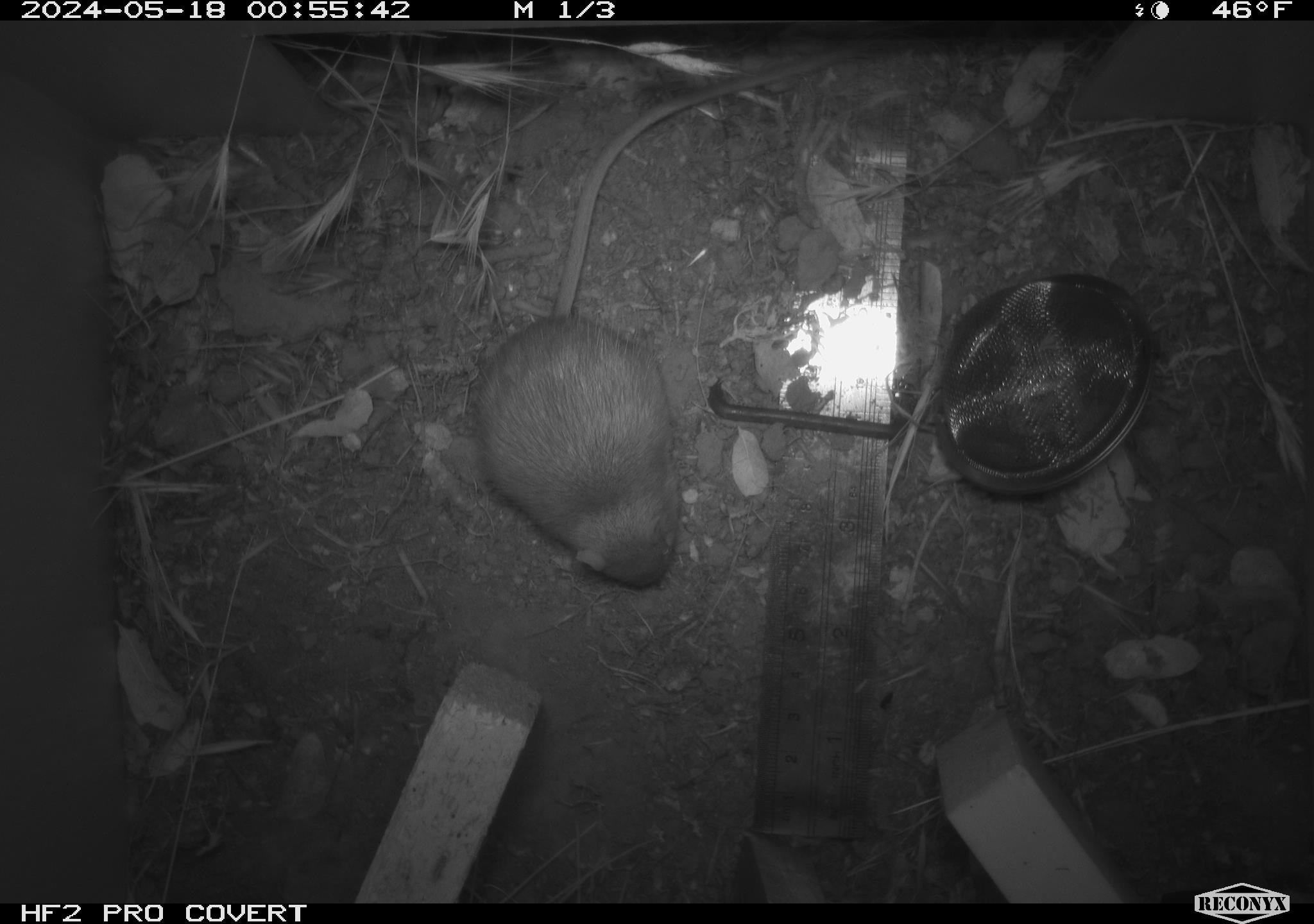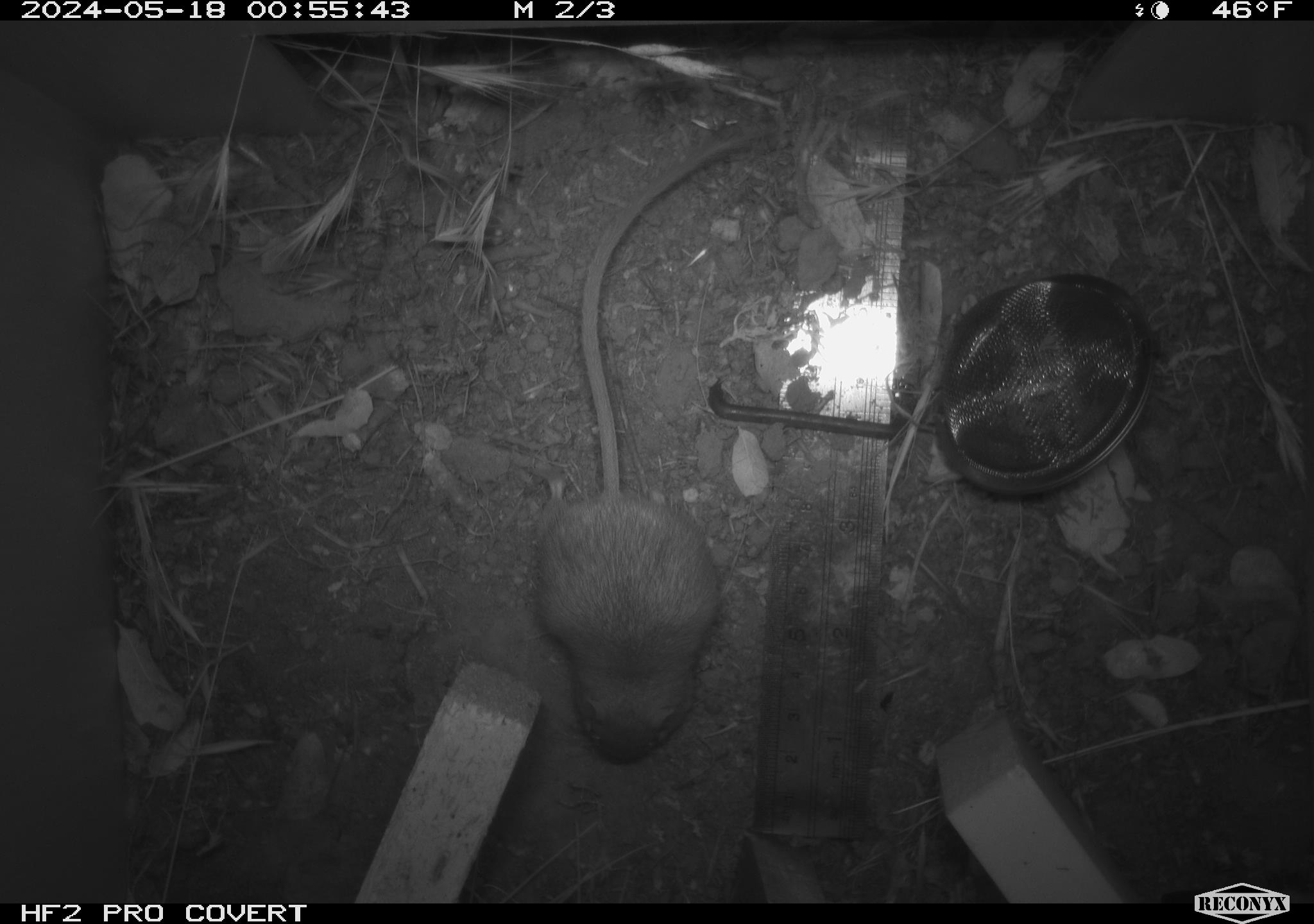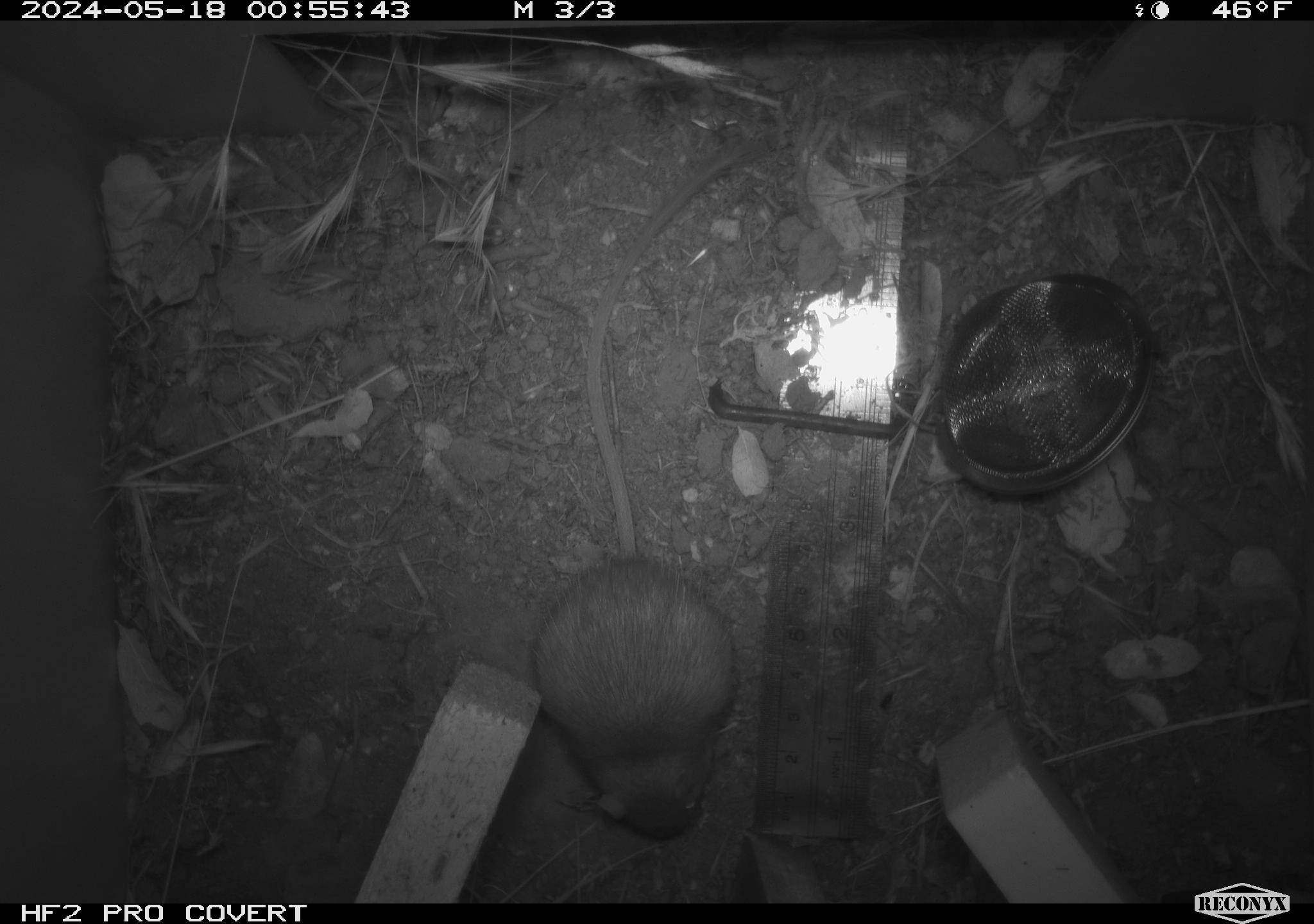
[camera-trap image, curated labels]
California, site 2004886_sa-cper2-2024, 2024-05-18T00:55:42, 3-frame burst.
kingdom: Animalia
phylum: Chordata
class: Mammalia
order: Rodentia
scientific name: Rodentia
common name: rodent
Rodent (Rodentia).